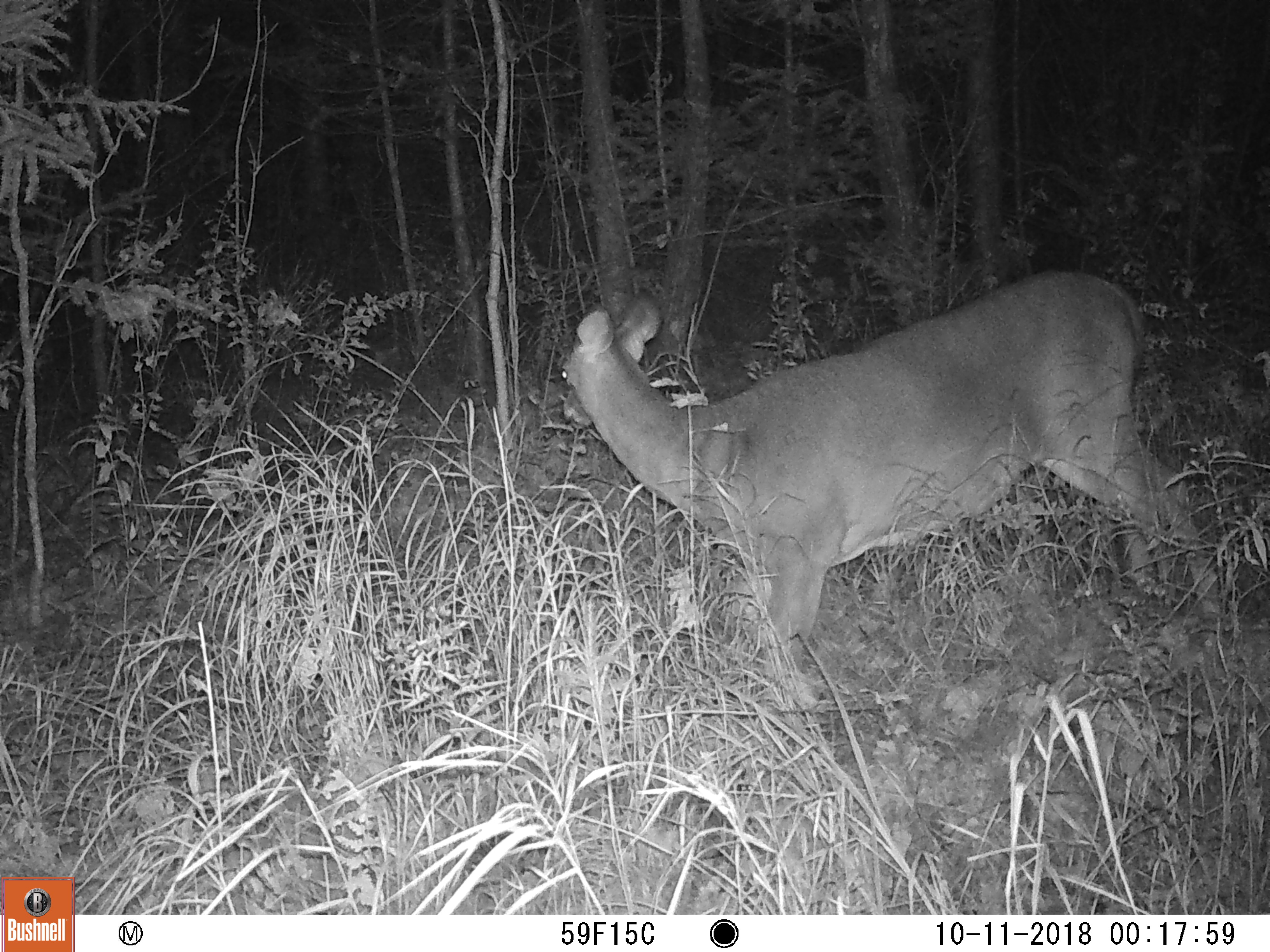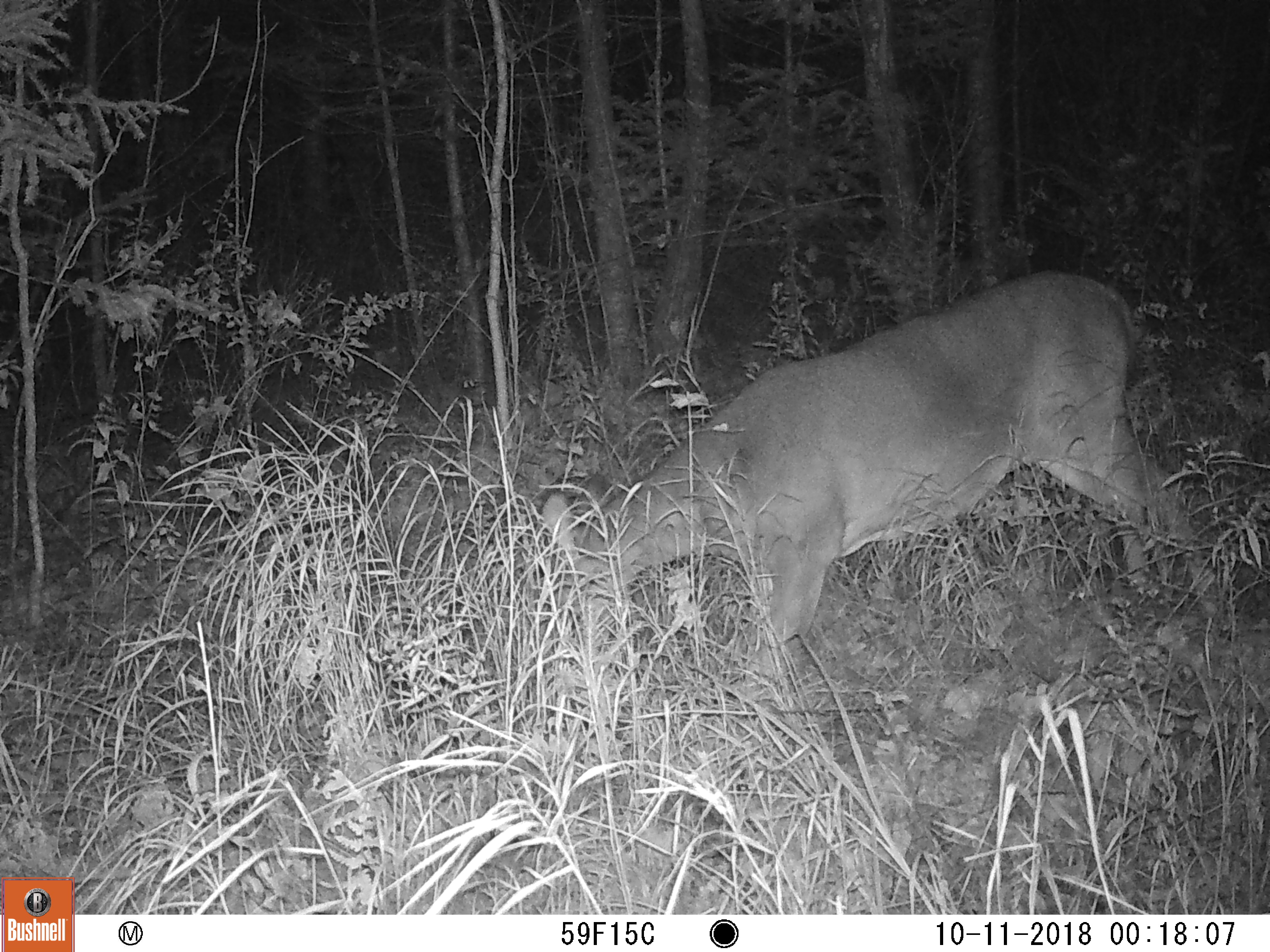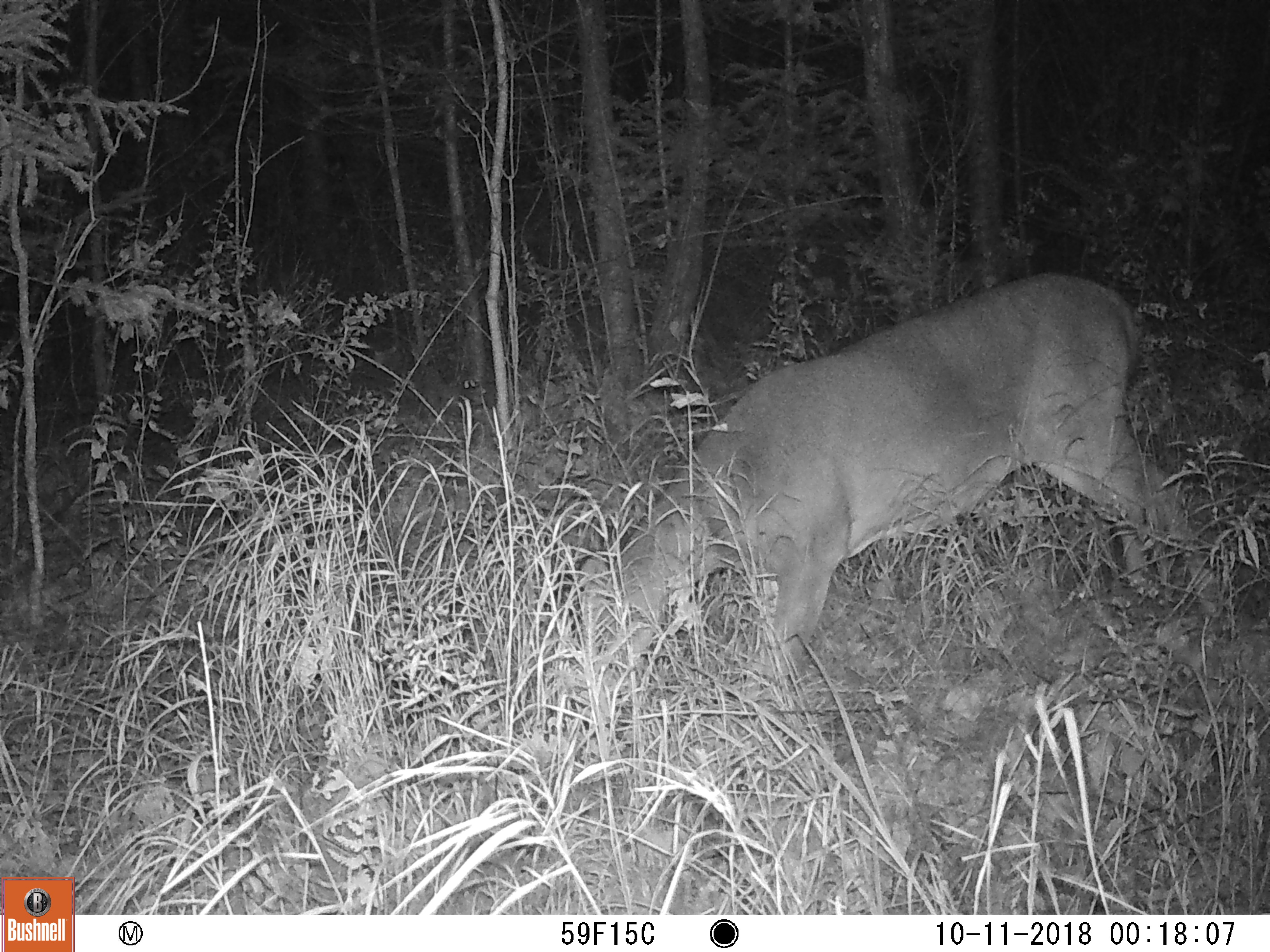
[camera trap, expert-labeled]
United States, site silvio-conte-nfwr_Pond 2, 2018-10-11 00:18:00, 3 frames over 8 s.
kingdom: Animalia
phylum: Chordata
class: Mammalia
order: Artiodactyla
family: Cervidae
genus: Odocoileus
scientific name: Odocoileus virginianus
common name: white-tailed deer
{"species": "white-tailed deer (Odocoileus virginianus)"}